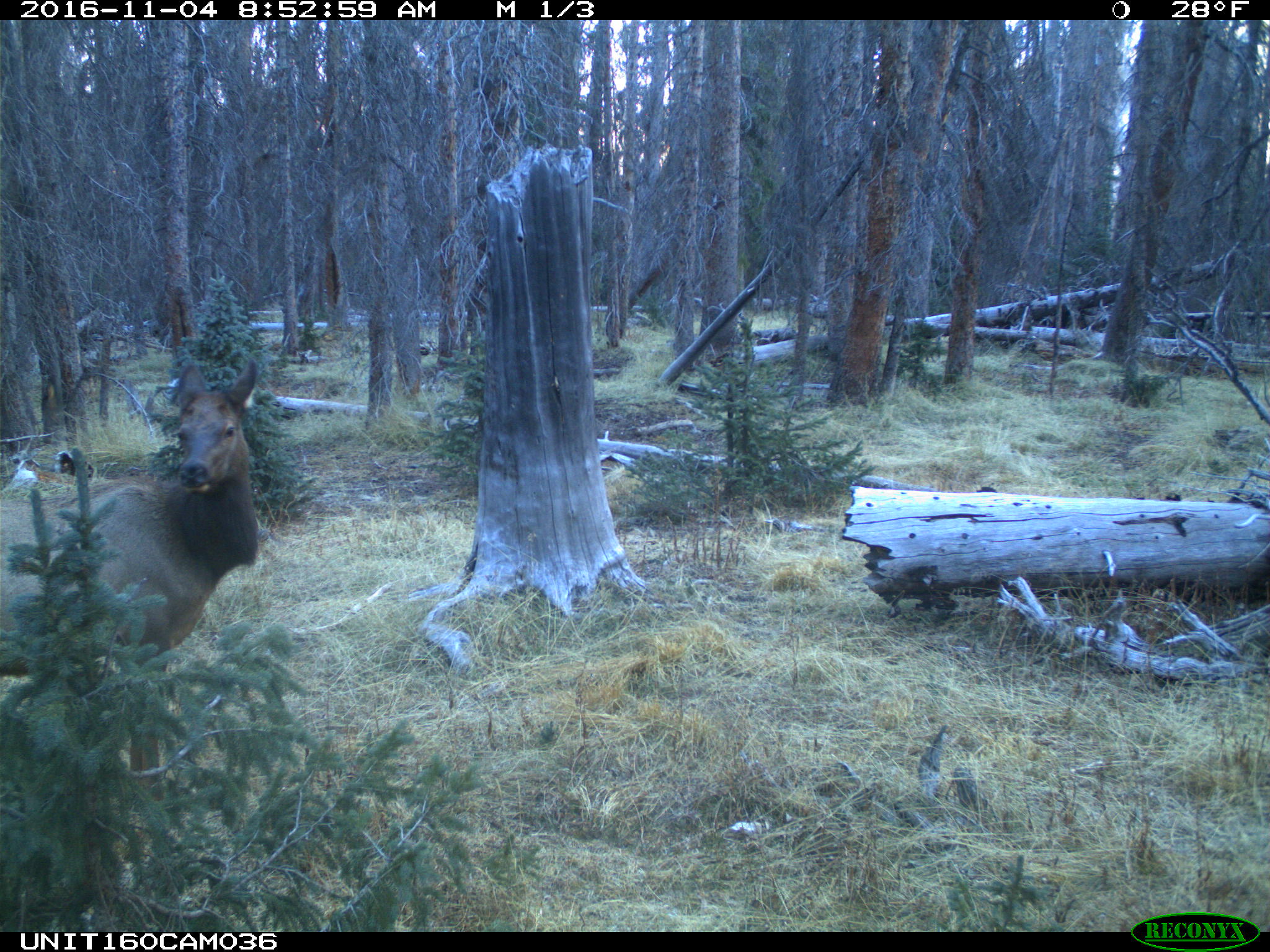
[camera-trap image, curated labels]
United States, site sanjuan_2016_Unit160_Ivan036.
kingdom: Animalia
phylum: Chordata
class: Mammalia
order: Artiodactyla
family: Cervidae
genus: Cervus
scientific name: Cervus elaphus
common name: red deer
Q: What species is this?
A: Cervus elaphus (red deer).